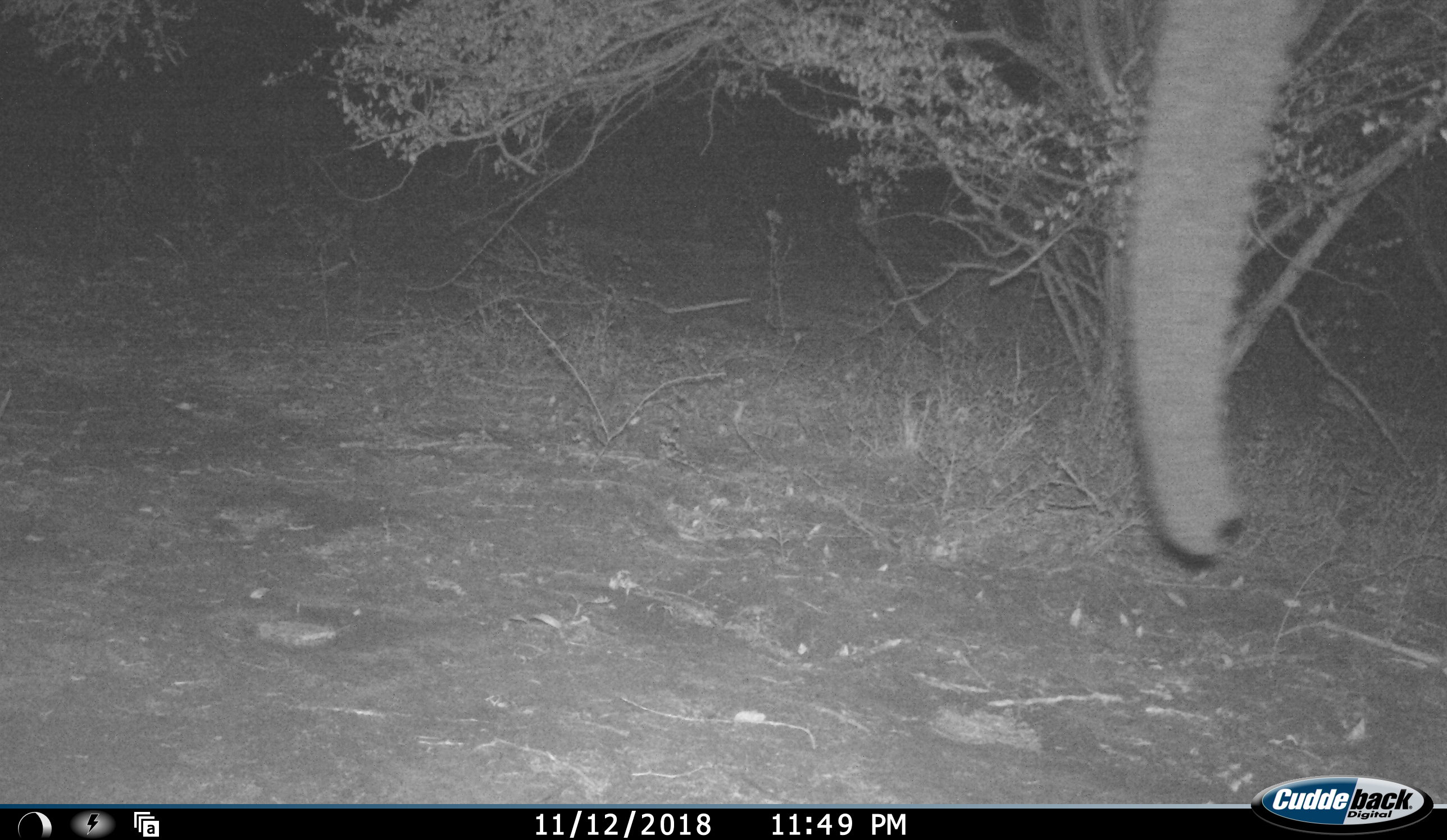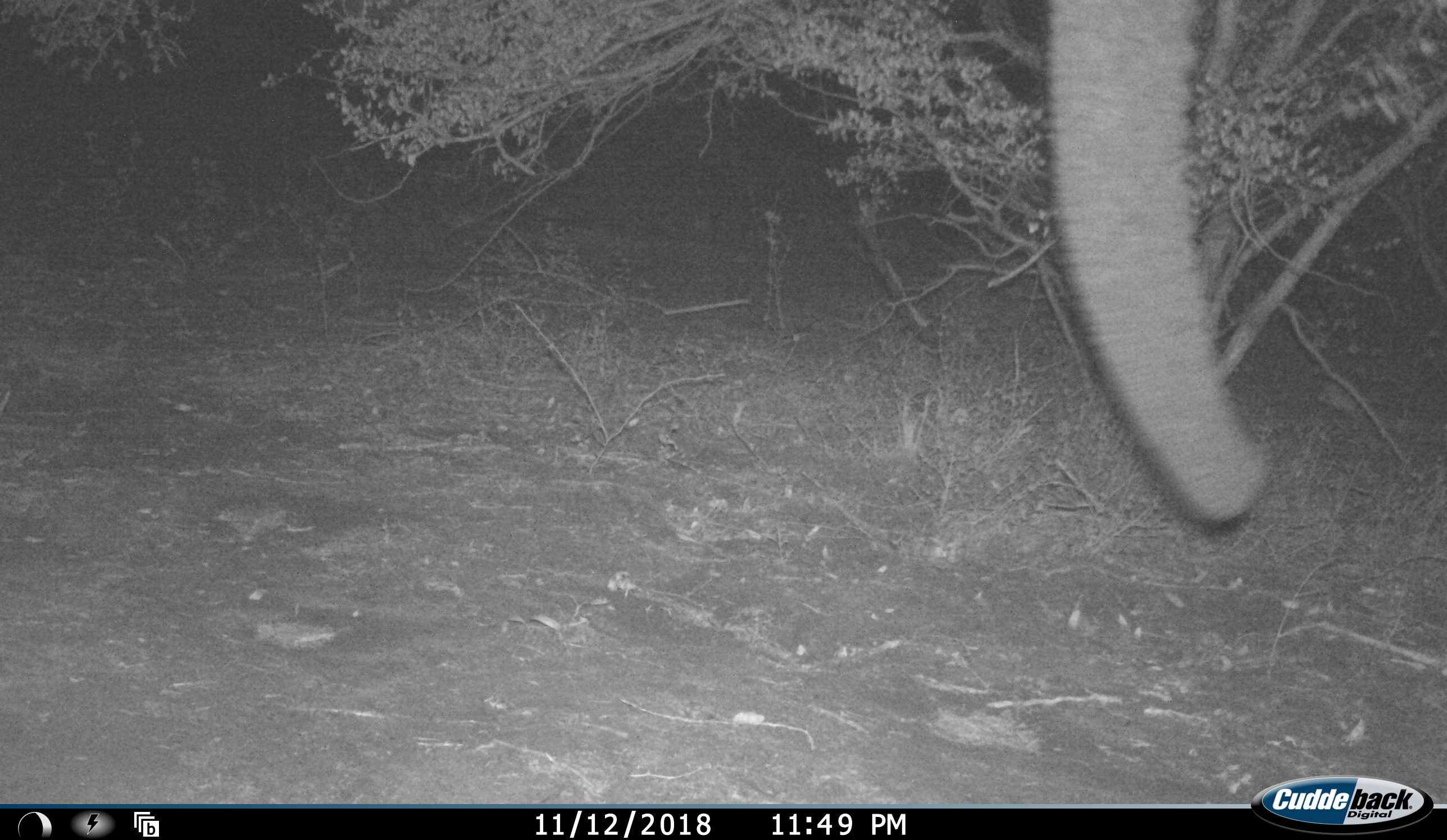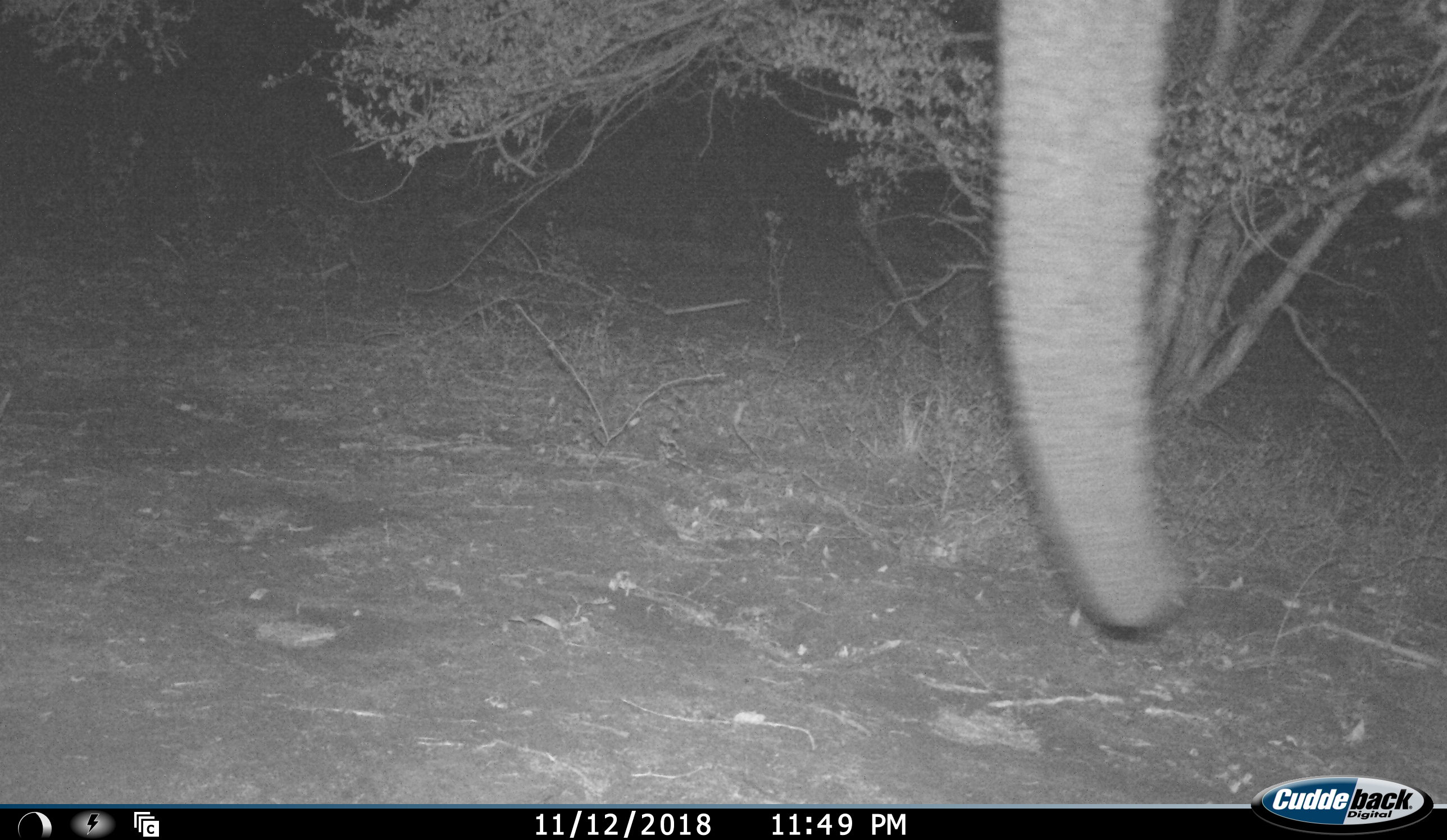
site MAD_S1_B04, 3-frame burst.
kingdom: Animalia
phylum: Chordata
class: Mammalia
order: Proboscidea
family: Elephantidae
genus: Loxodonta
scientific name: Loxodonta africana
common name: african bush elephant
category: elephant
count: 1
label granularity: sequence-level